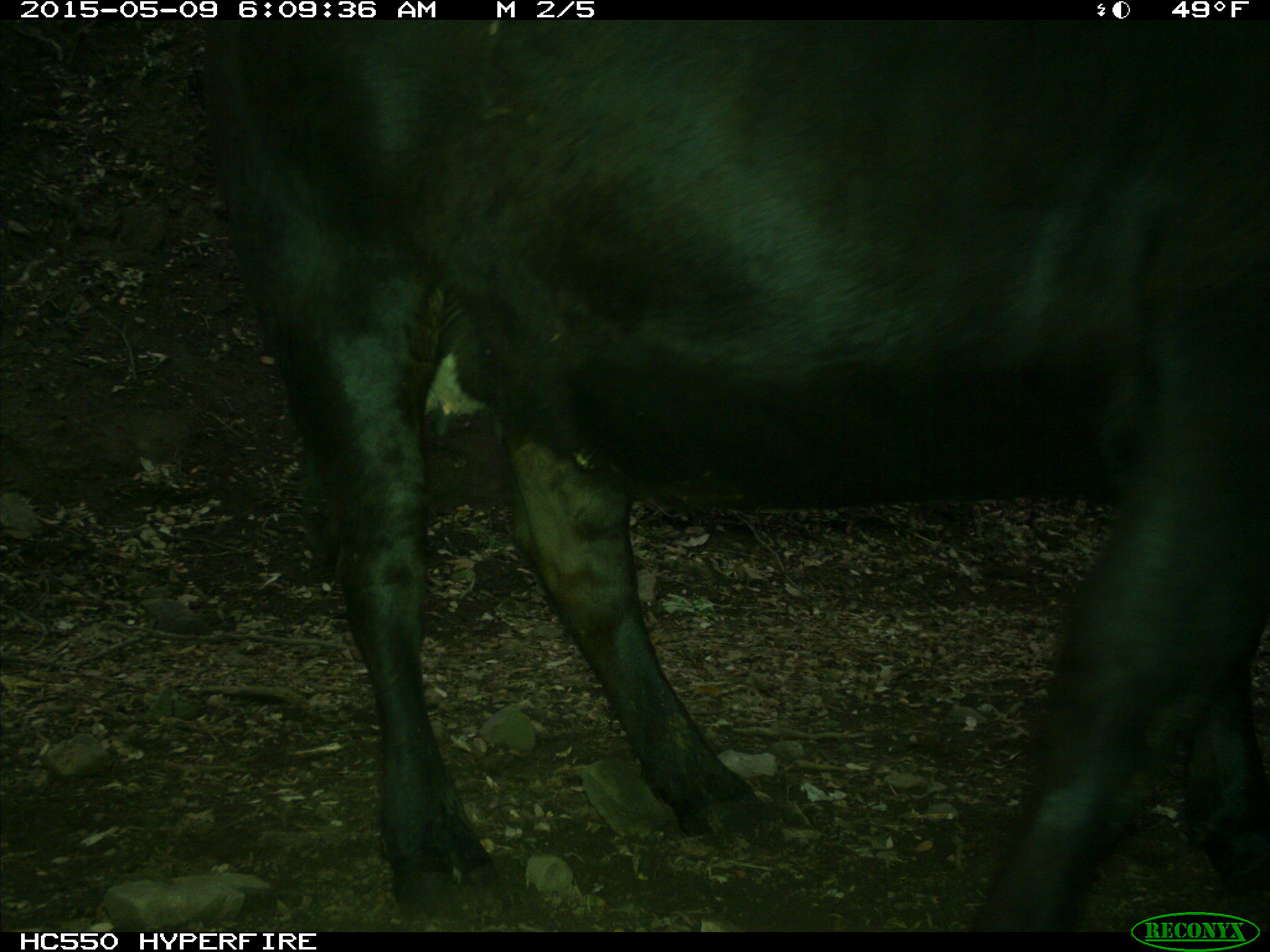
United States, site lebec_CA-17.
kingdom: Animalia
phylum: Chordata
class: Mammalia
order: Artiodactyla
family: Bovidae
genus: Bos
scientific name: Bos taurus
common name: domestic cow